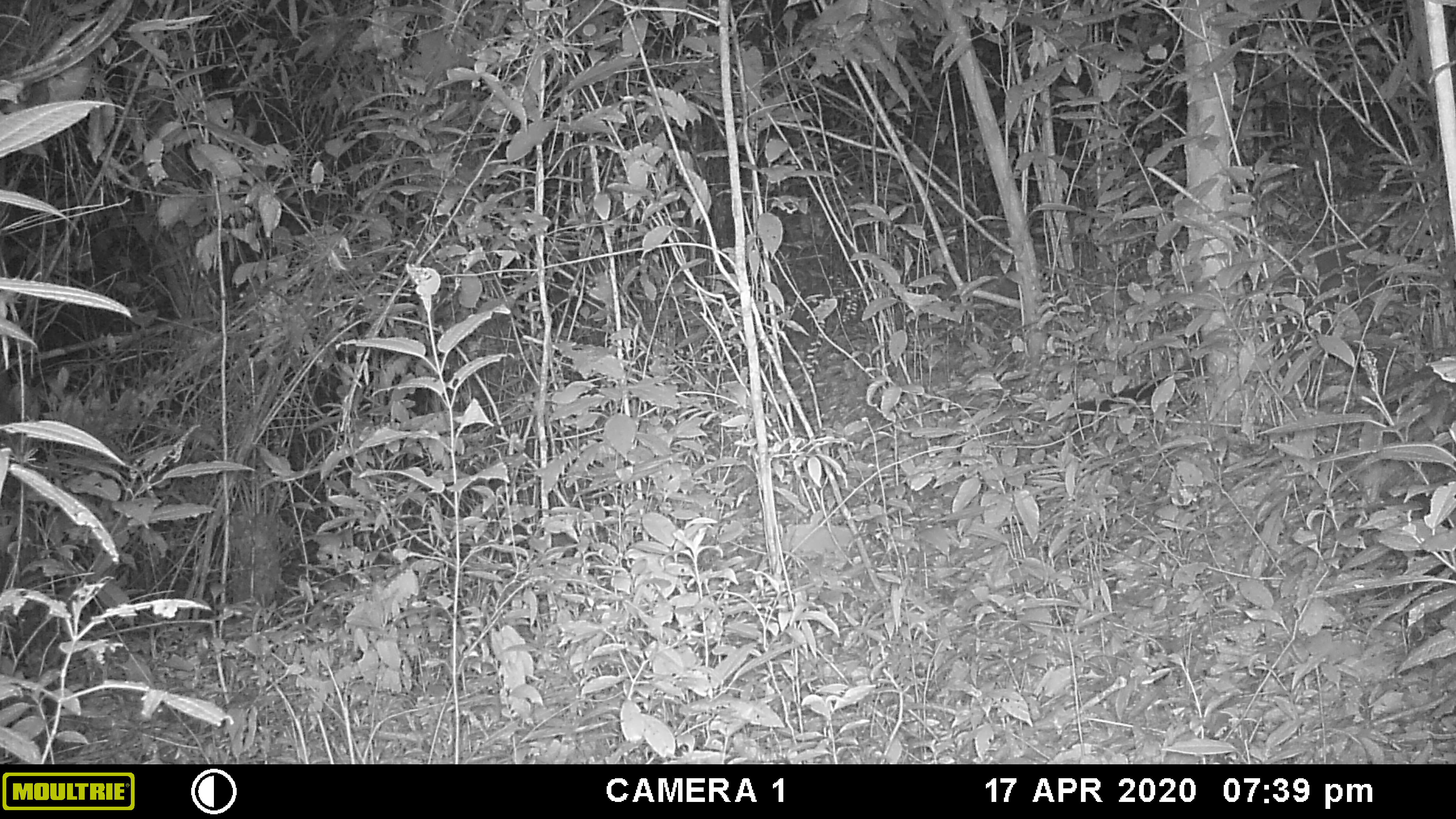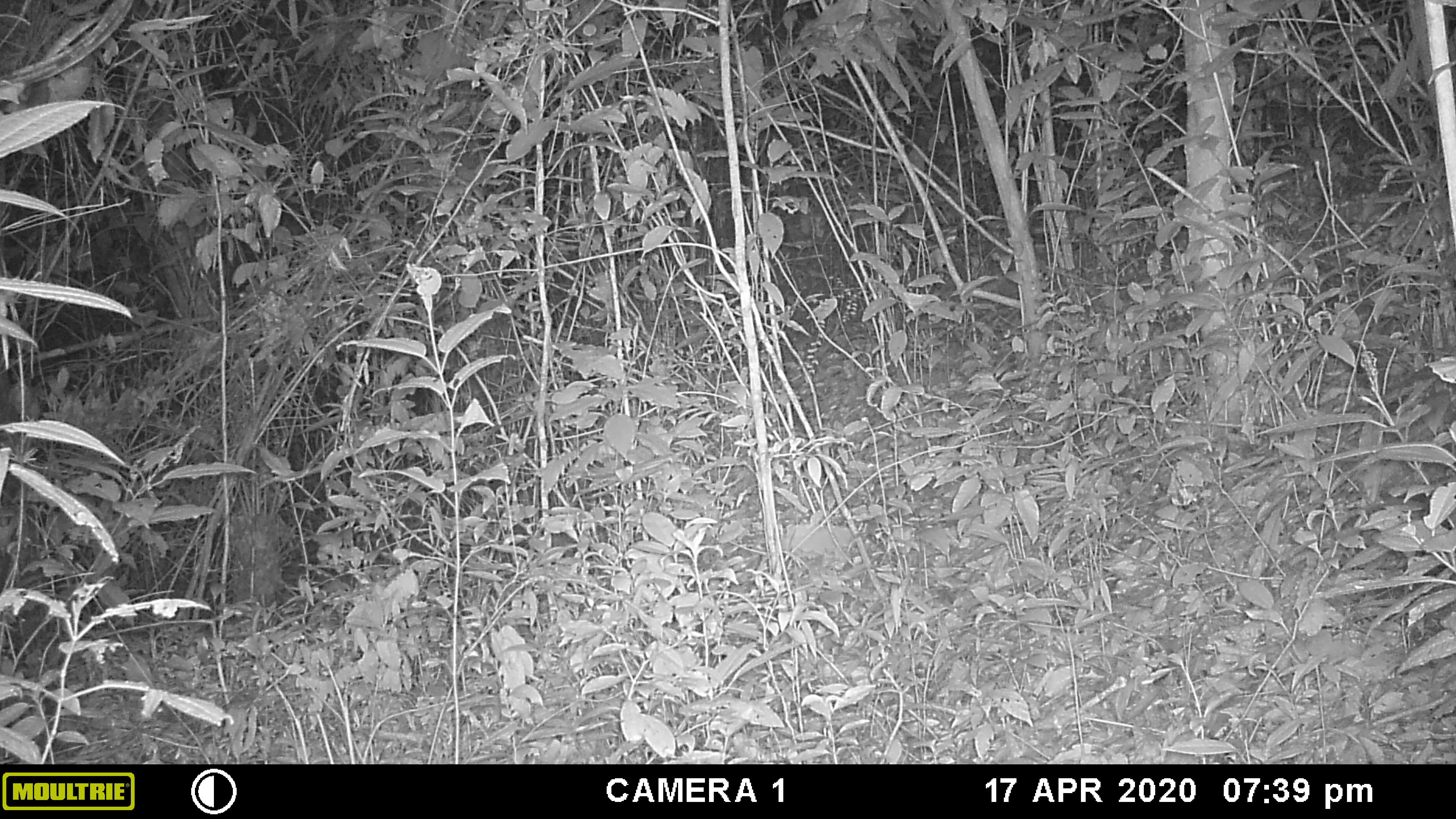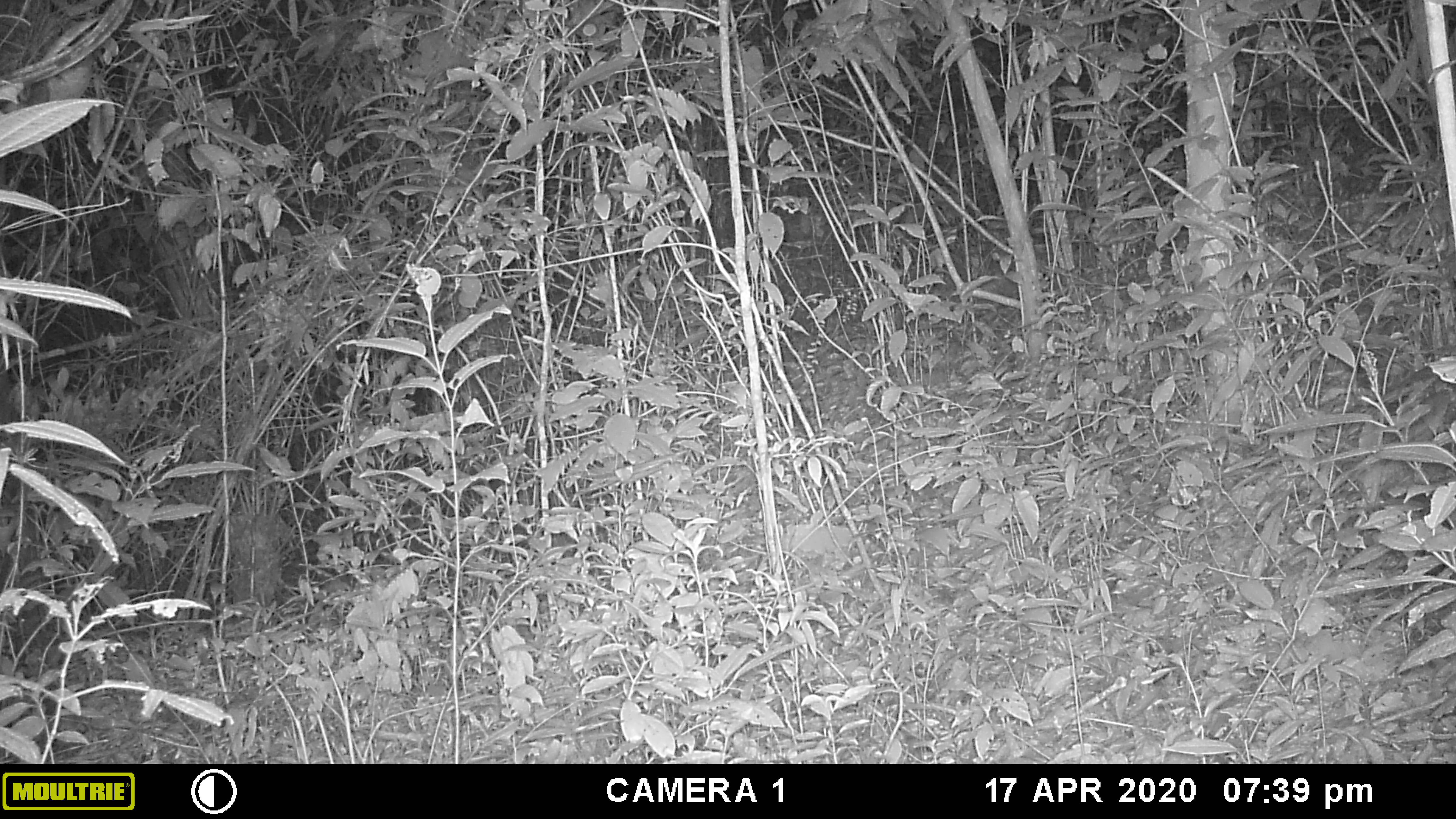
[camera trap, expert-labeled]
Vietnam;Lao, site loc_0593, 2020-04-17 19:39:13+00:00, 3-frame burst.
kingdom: Animalia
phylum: Chordata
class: Mammalia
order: Carnivora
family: Mustelidae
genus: Martes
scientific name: Martes flavigula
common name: yellow-throated marten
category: yellow throated marten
Yellow throated marten (yellow-throated marten) (Martes flavigula). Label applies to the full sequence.